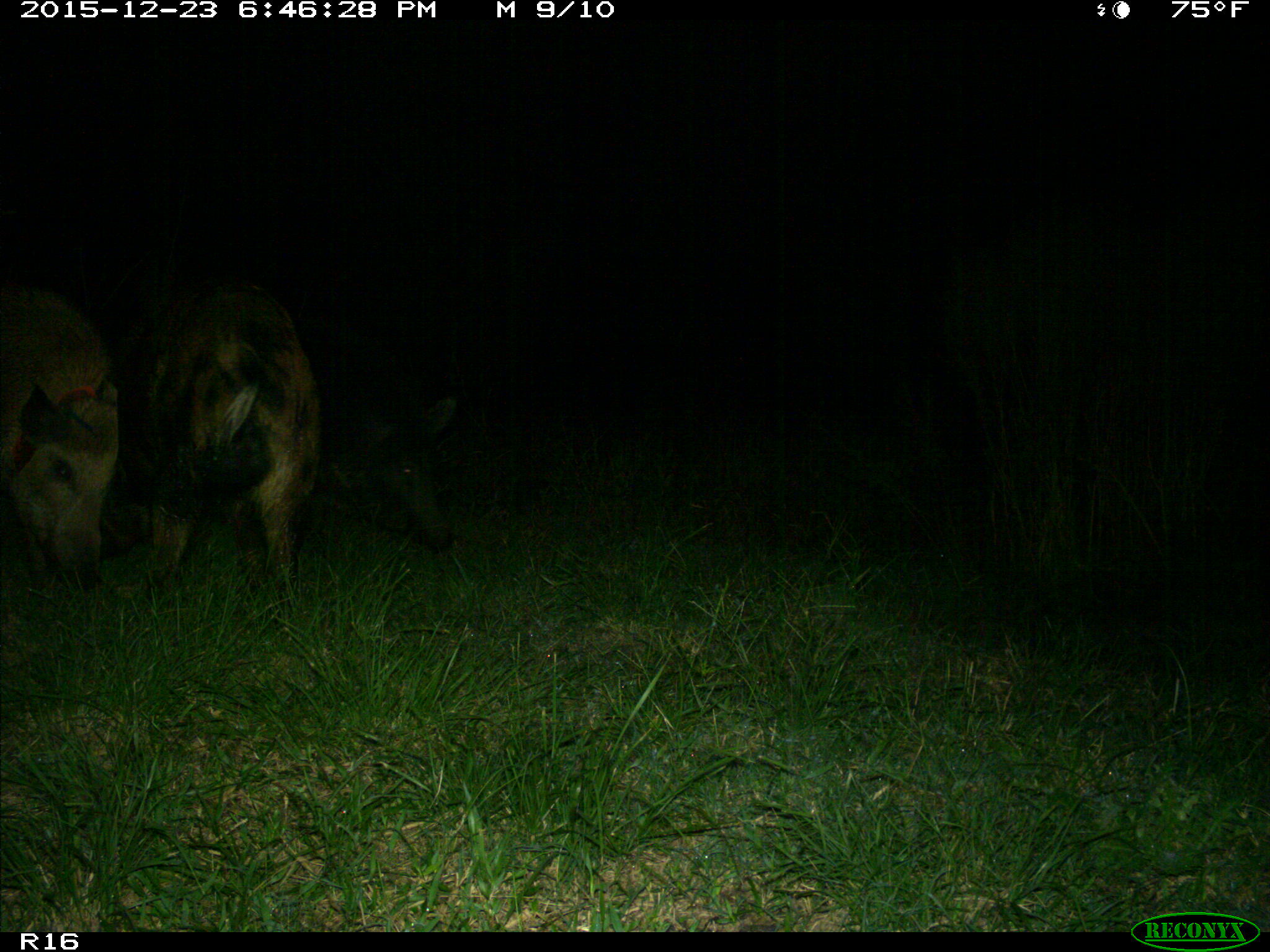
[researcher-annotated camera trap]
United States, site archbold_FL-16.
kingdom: Animalia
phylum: Chordata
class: Mammalia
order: Artiodactyla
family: Suidae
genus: Sus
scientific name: Sus scrofa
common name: wild boar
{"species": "Sus scrofa (wild boar)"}